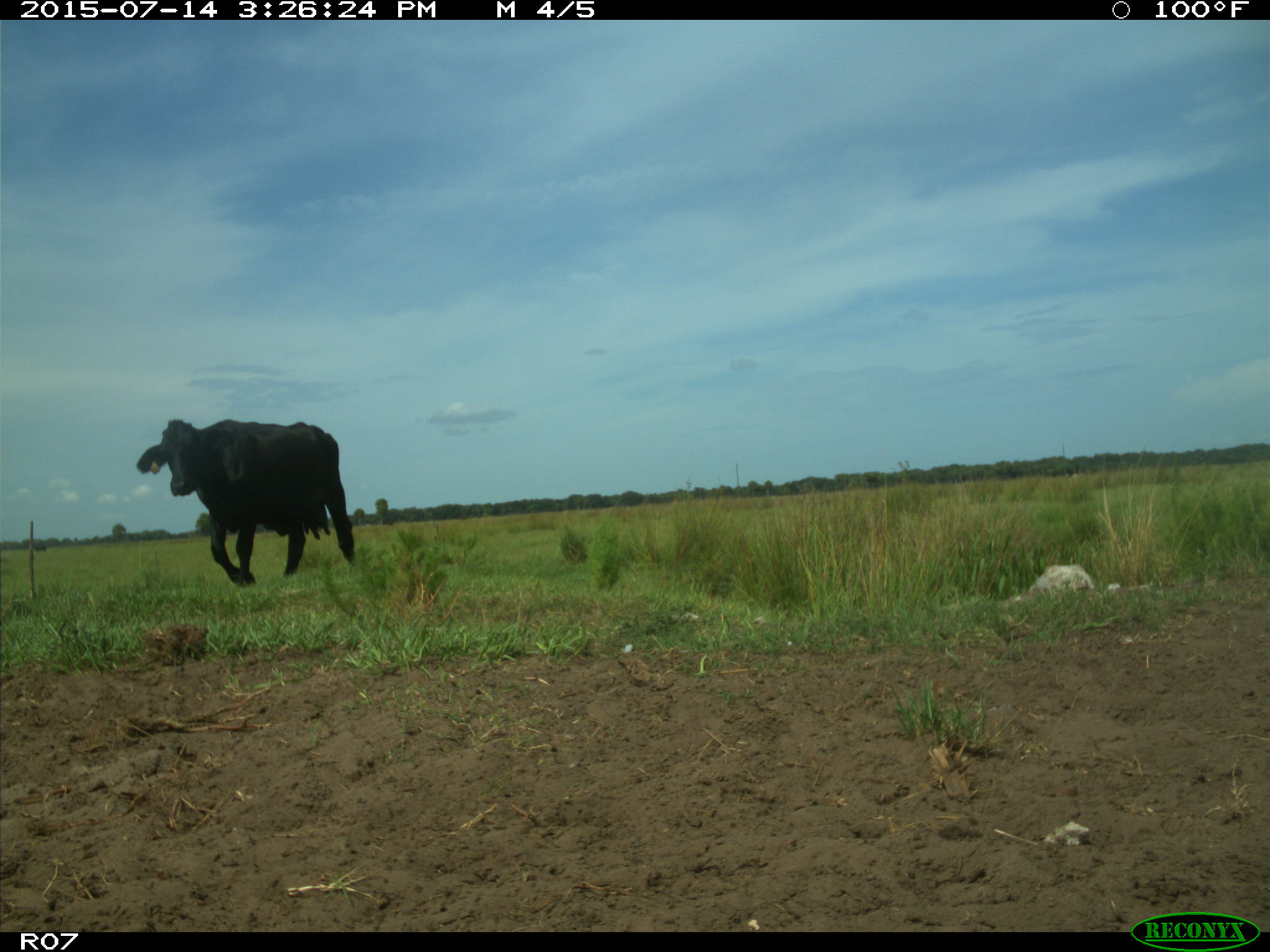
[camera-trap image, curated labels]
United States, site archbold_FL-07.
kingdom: Animalia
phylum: Chordata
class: Mammalia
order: Artiodactyla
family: Bovidae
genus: Bos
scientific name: Bos taurus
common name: domestic cow